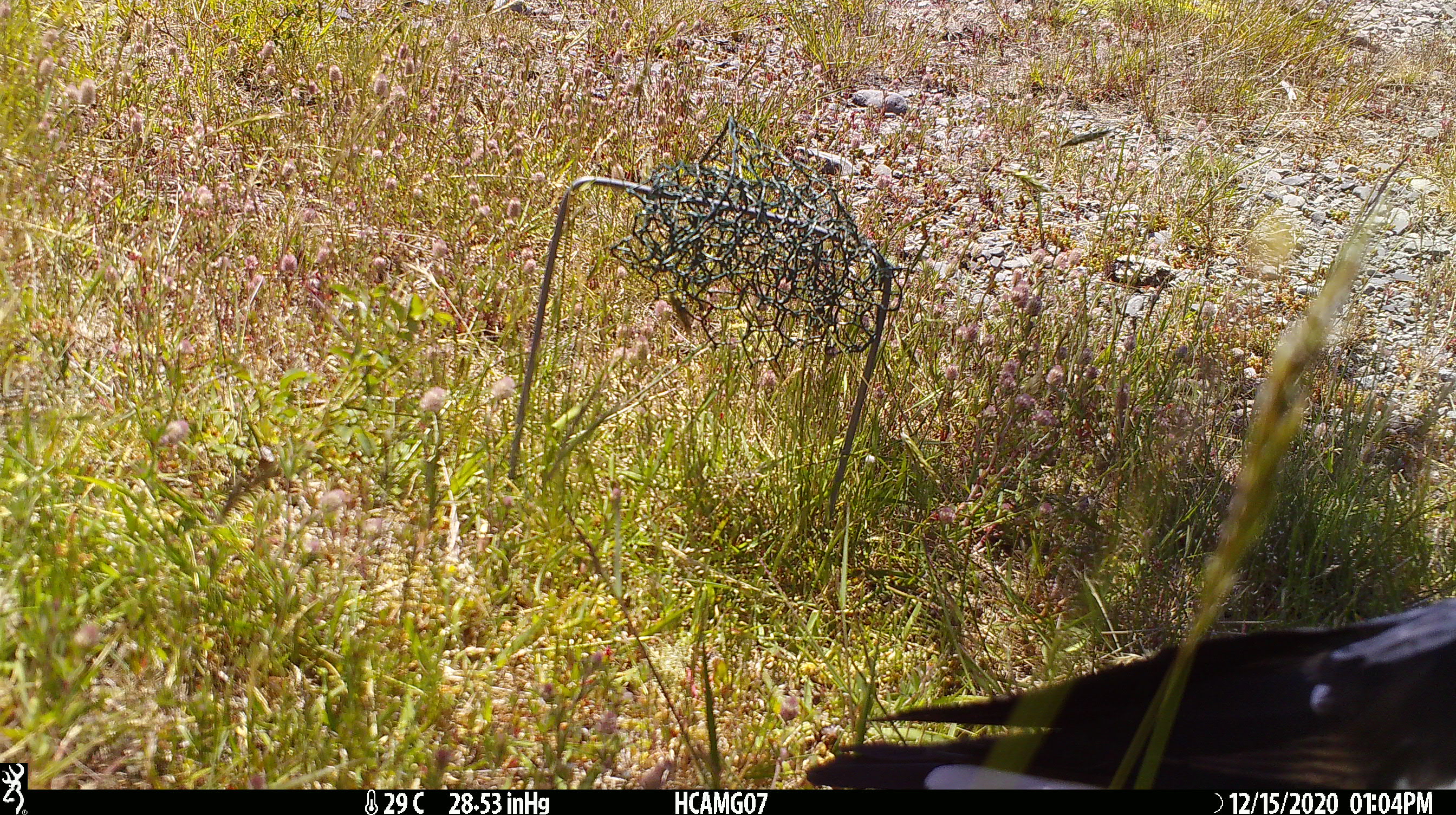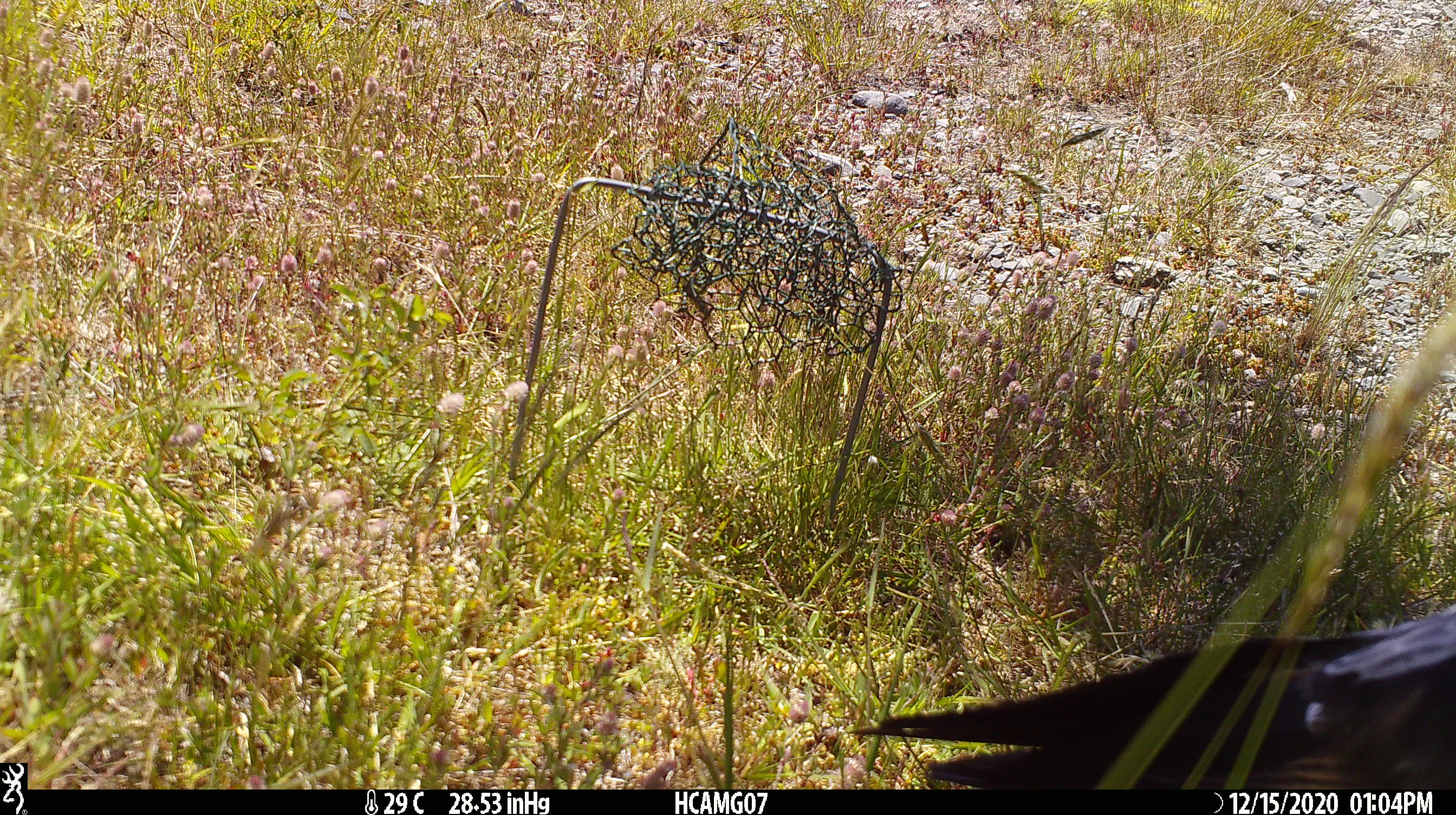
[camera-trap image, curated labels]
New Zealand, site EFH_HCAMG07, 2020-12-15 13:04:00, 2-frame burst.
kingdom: Animalia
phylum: Chordata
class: Aves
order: Passeriformes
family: Artamidae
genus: Gymnorhina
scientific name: Gymnorhina tibicen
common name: australian magpie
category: magpie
Magpie (australian magpie) (Gymnorhina tibicen).